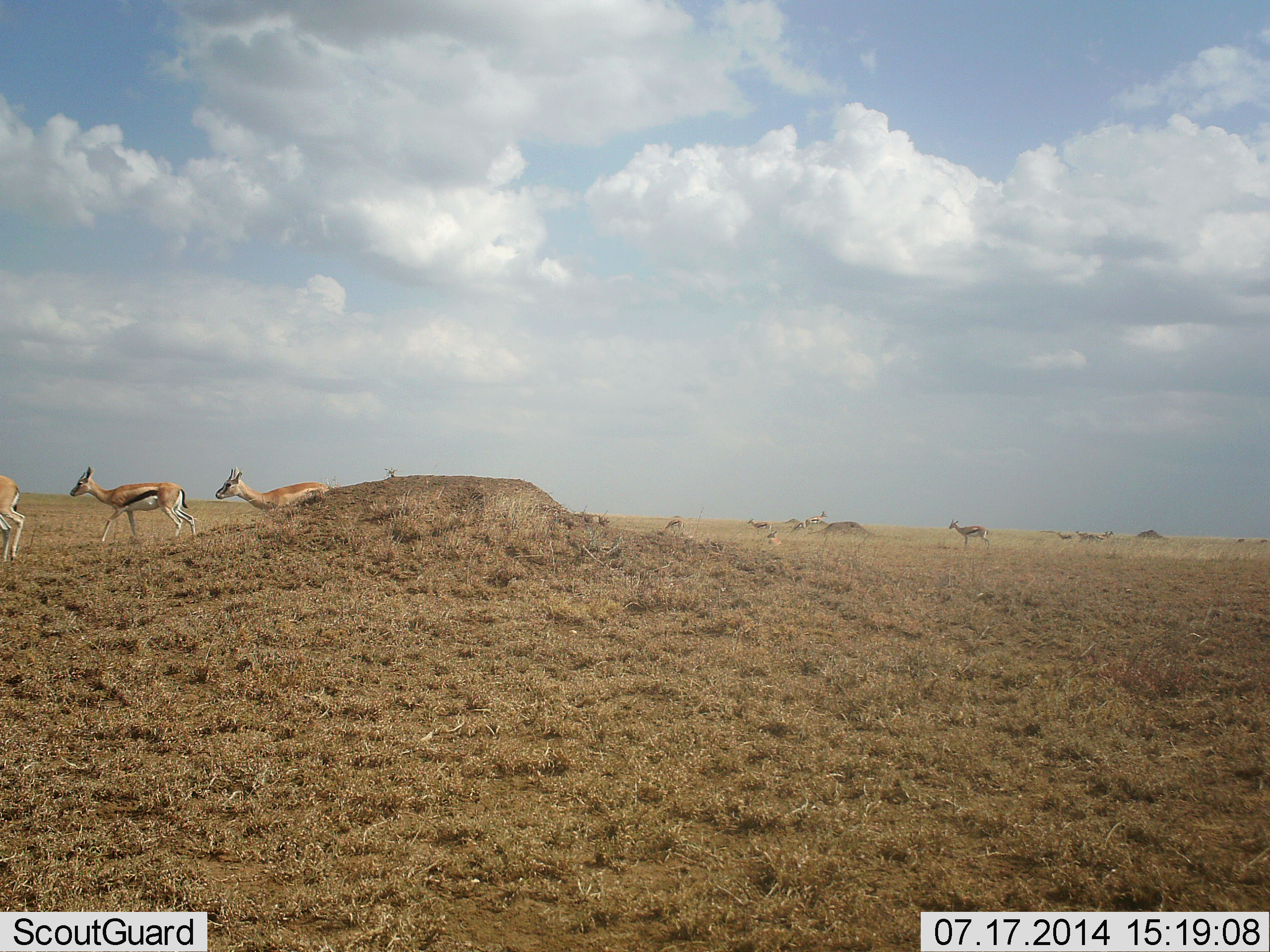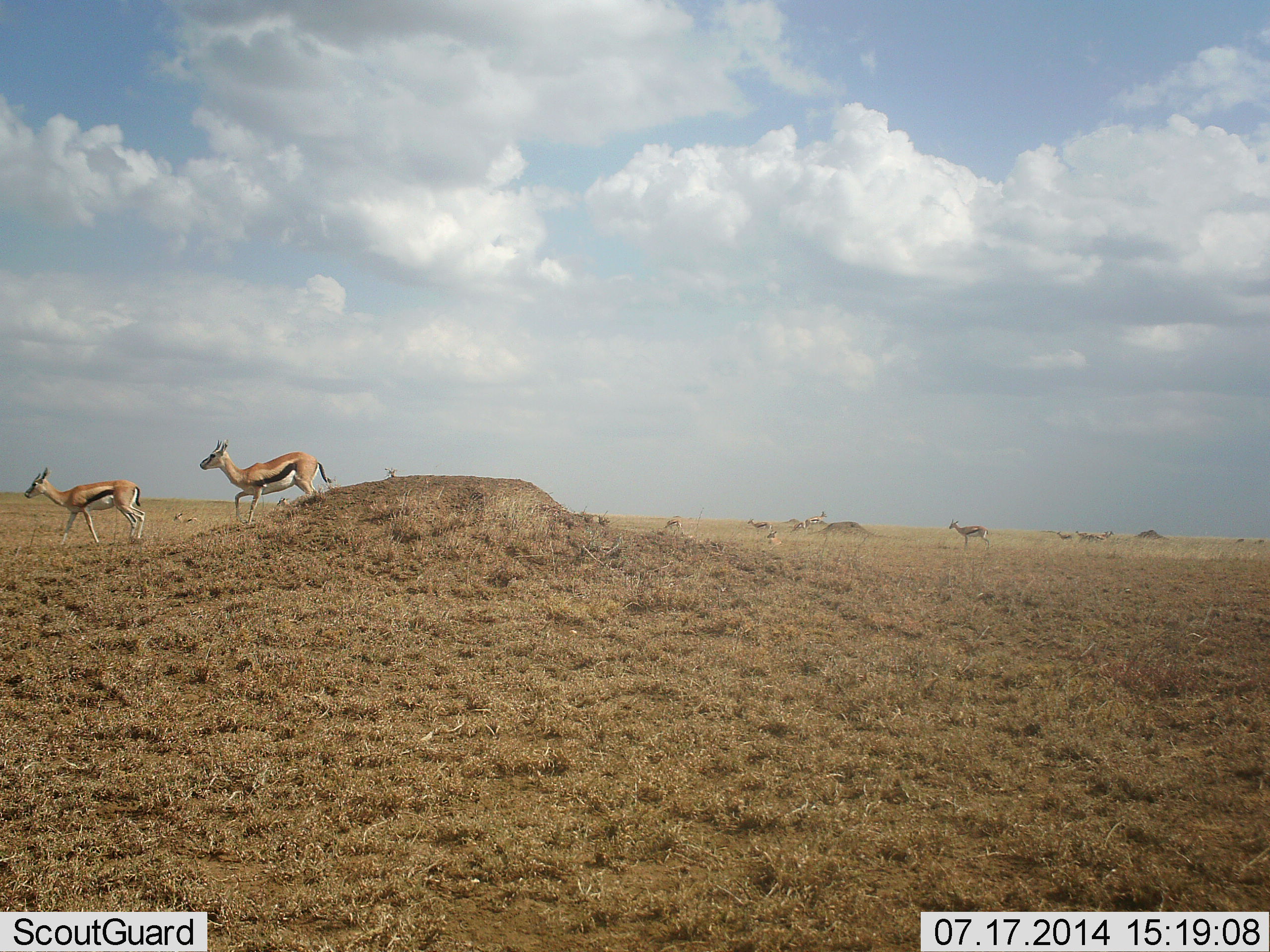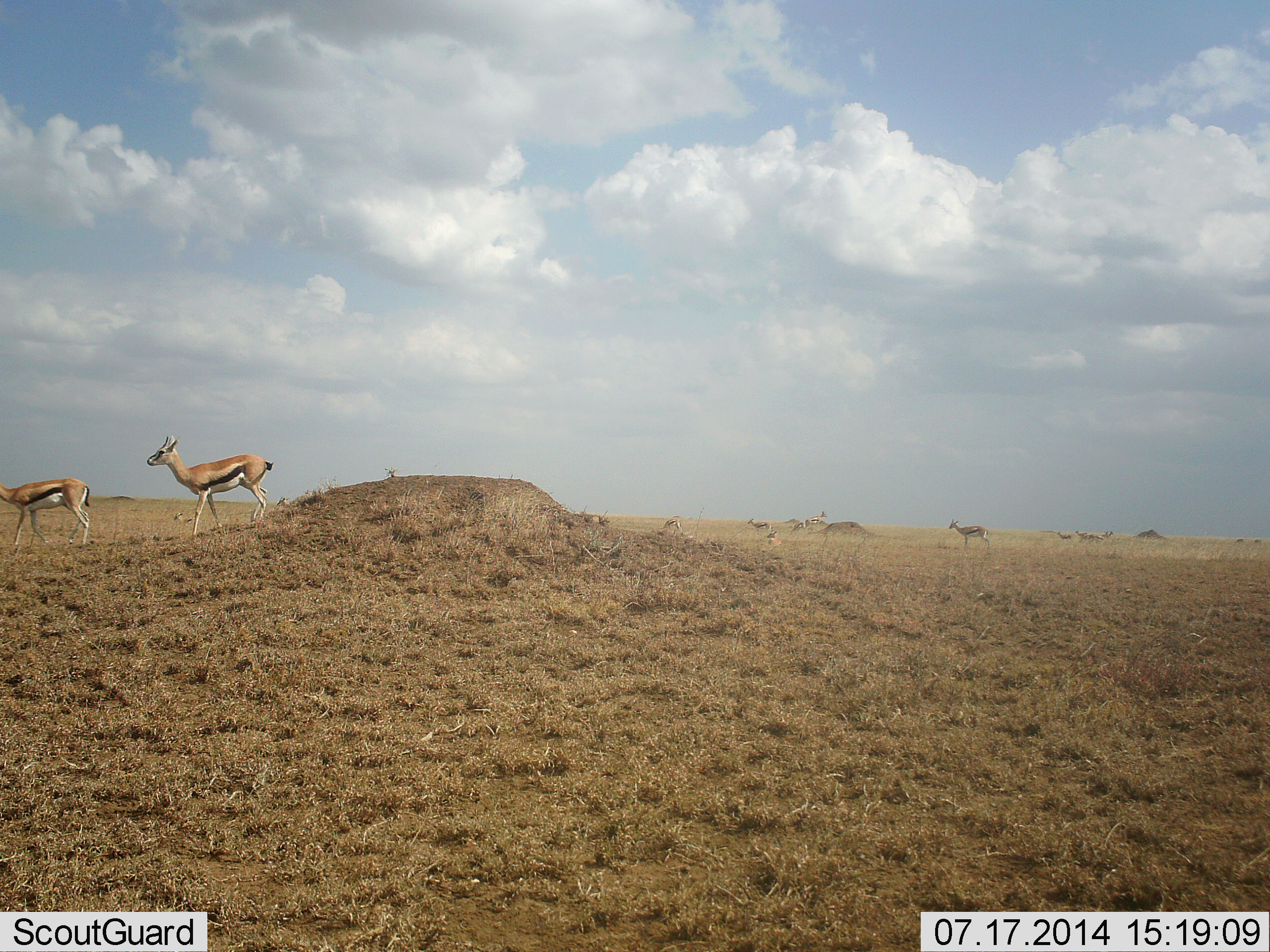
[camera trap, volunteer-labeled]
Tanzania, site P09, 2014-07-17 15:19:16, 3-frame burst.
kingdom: Animalia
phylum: Chordata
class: Mammalia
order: Artiodactyla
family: Bovidae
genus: Eudorcas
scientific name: Eudorcas thomsonii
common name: thomson's gazelle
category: gazellethomsons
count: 5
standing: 30%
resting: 0%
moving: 100%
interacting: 0%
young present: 0%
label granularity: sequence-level